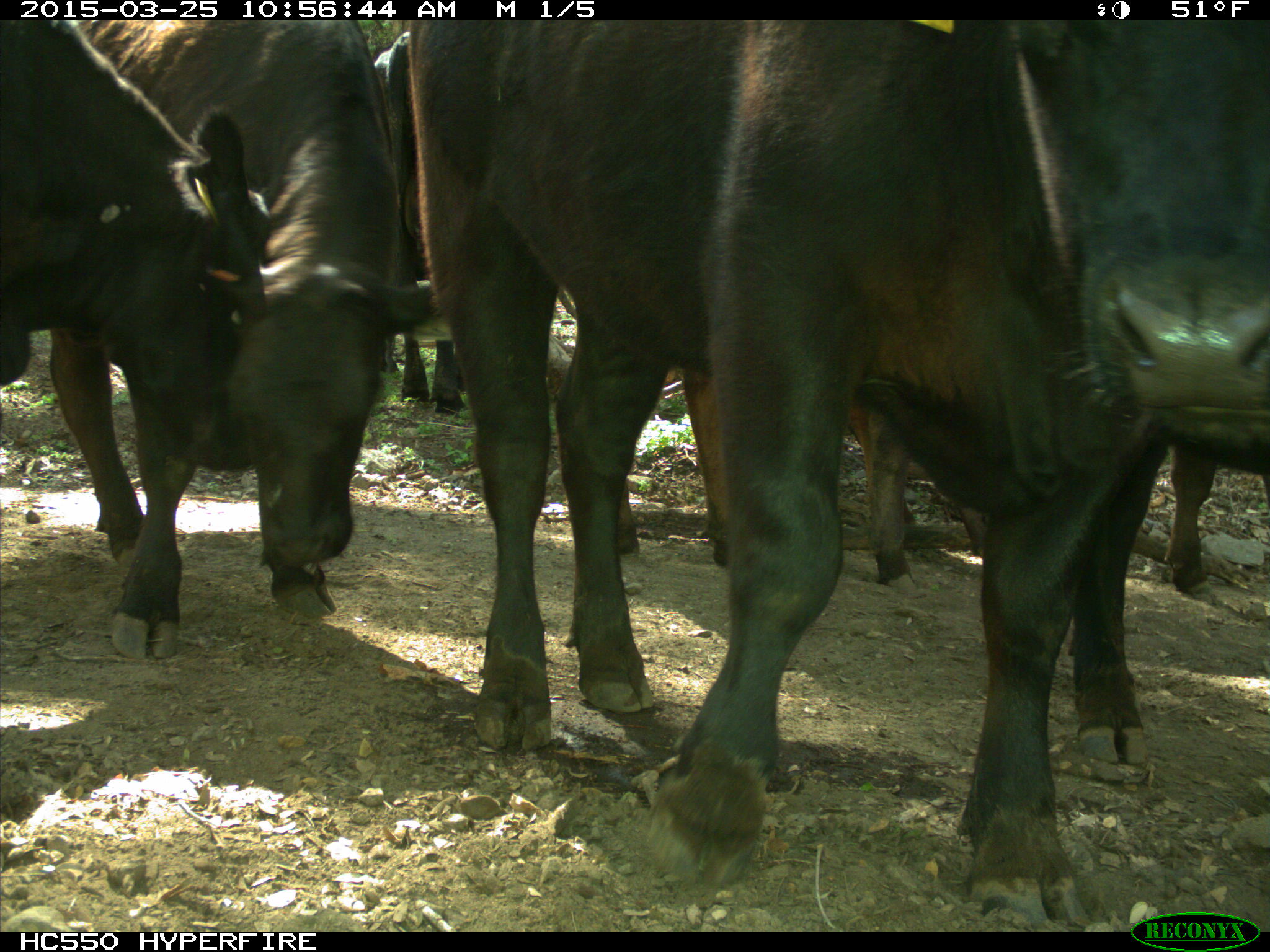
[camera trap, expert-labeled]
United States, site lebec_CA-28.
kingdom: Animalia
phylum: Chordata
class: Mammalia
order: Artiodactyla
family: Bovidae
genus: Bos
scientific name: Bos taurus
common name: domestic cow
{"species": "Bos taurus (domestic cow)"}